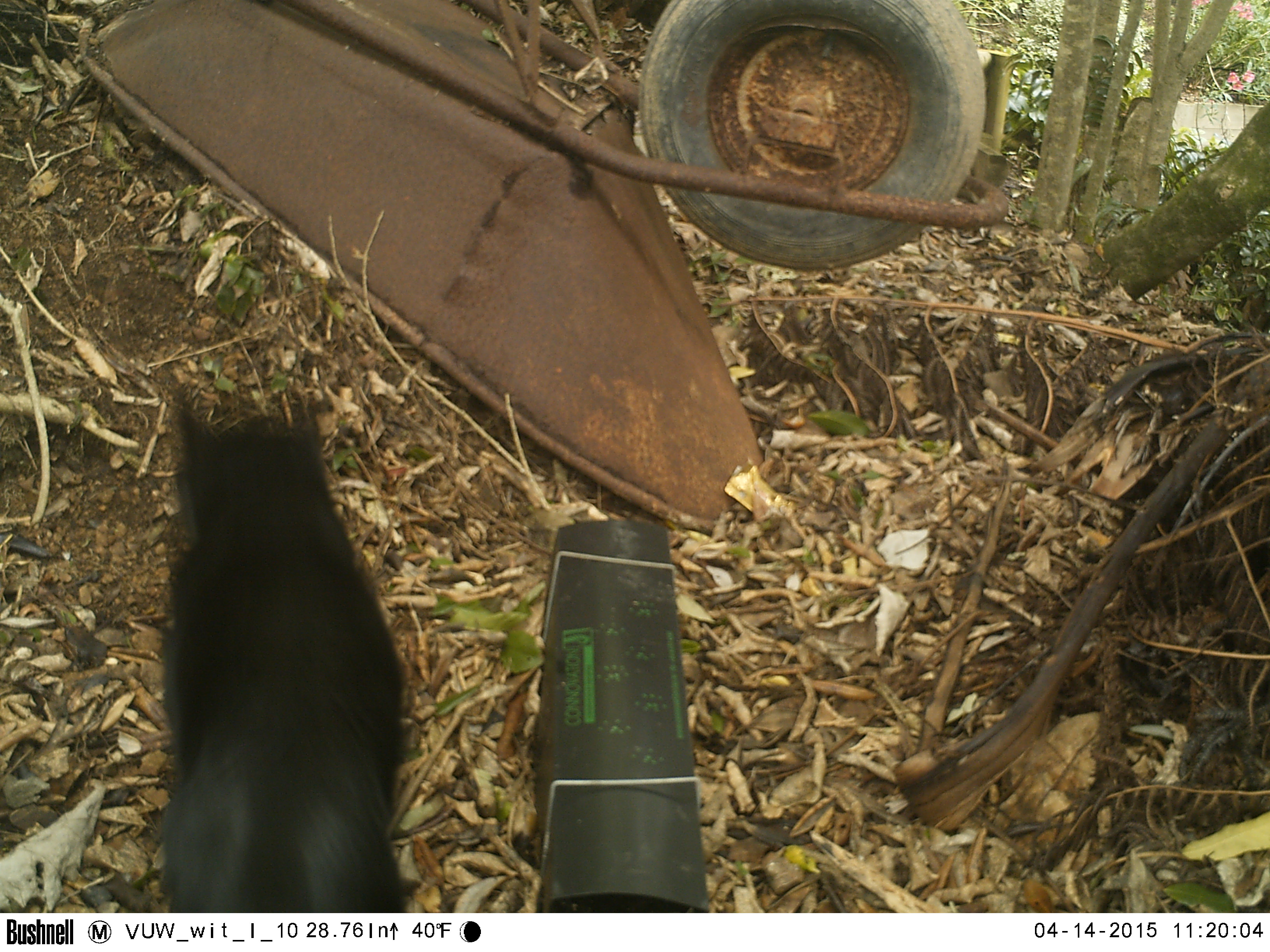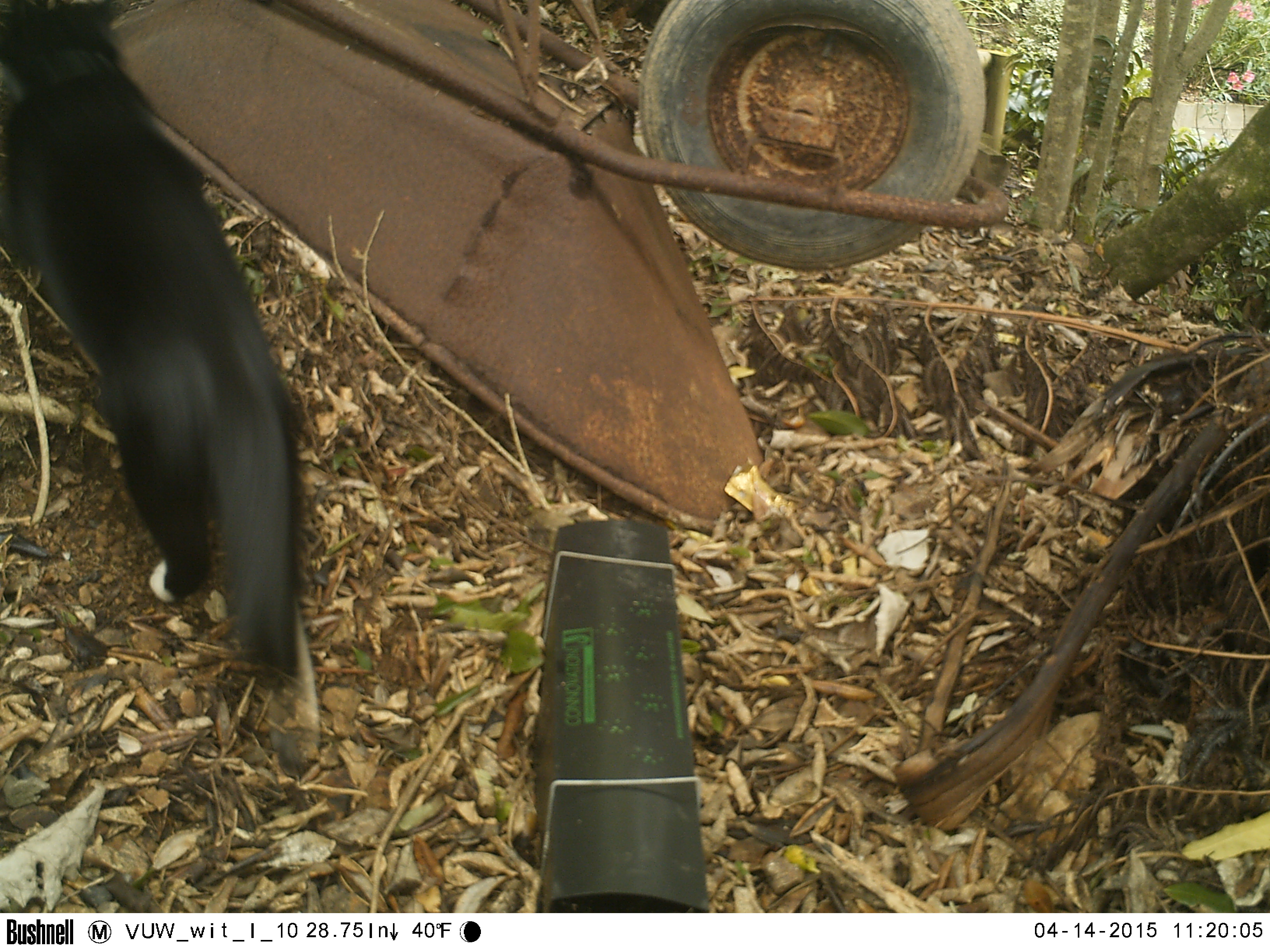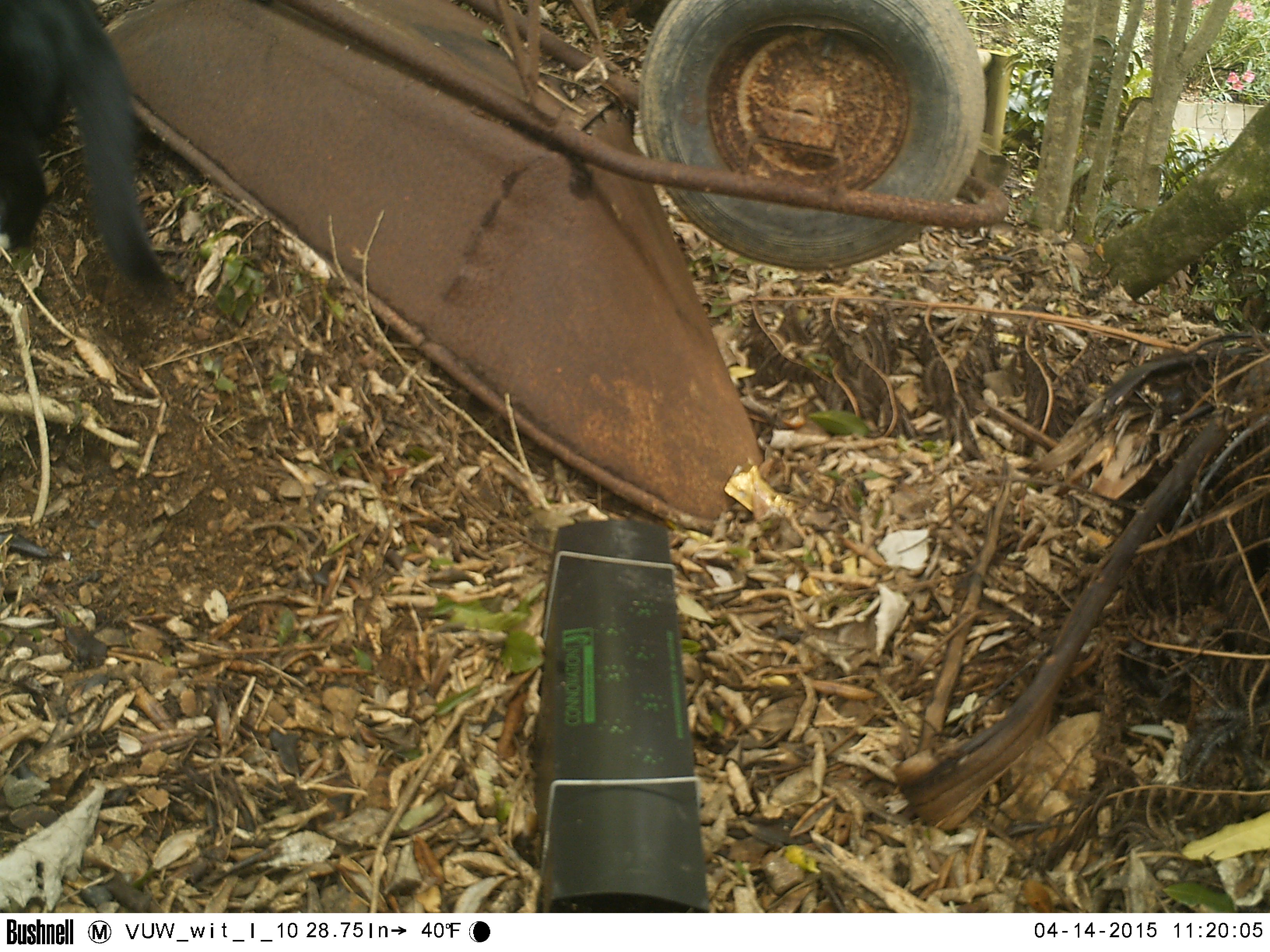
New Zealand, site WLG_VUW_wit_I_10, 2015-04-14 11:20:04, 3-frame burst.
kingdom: Animalia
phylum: Chordata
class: Mammalia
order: Carnivora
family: Felidae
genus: Felis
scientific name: Felis catus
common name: domestic cat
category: cat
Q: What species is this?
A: Cat (domestic cat) (Felis catus).